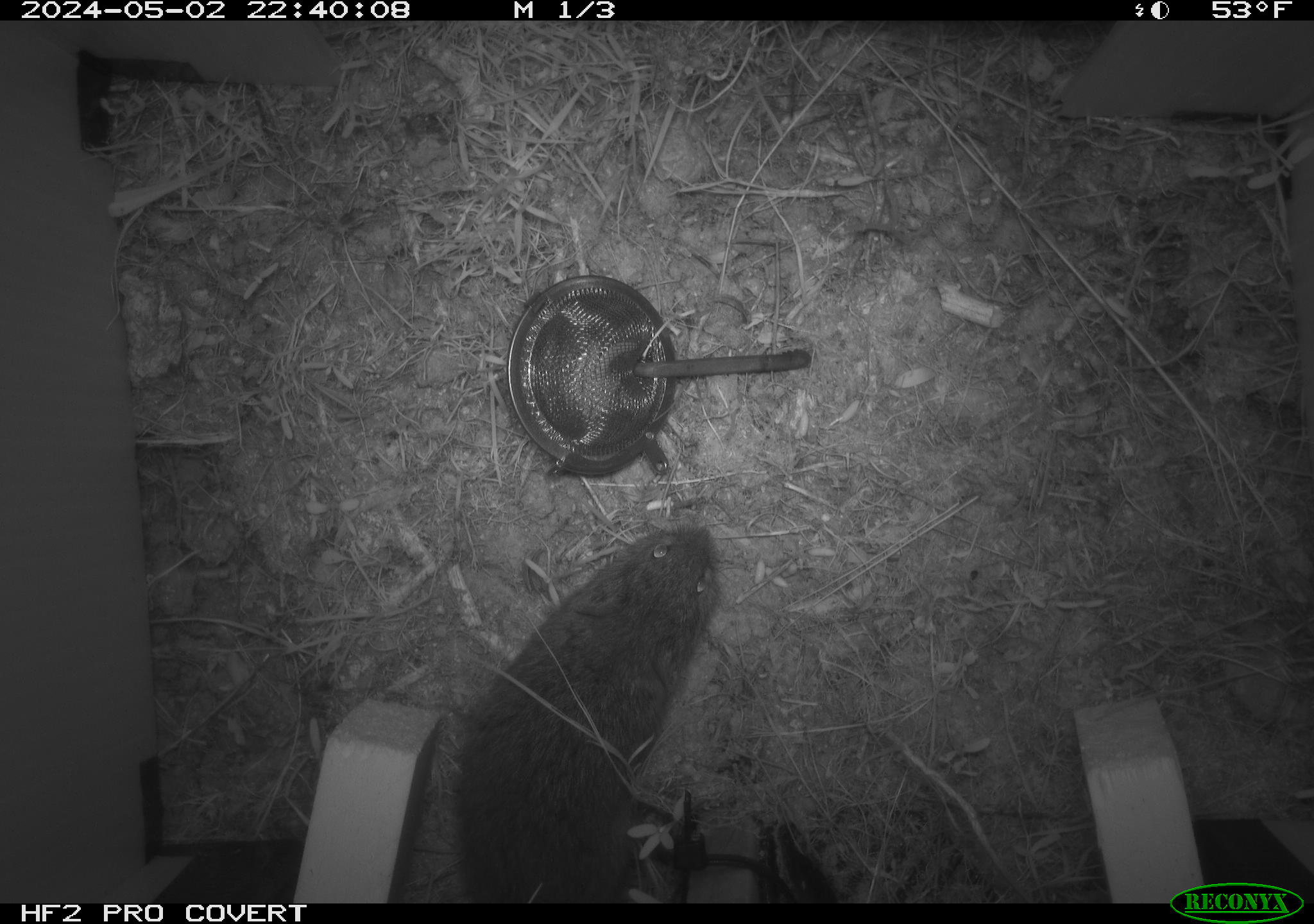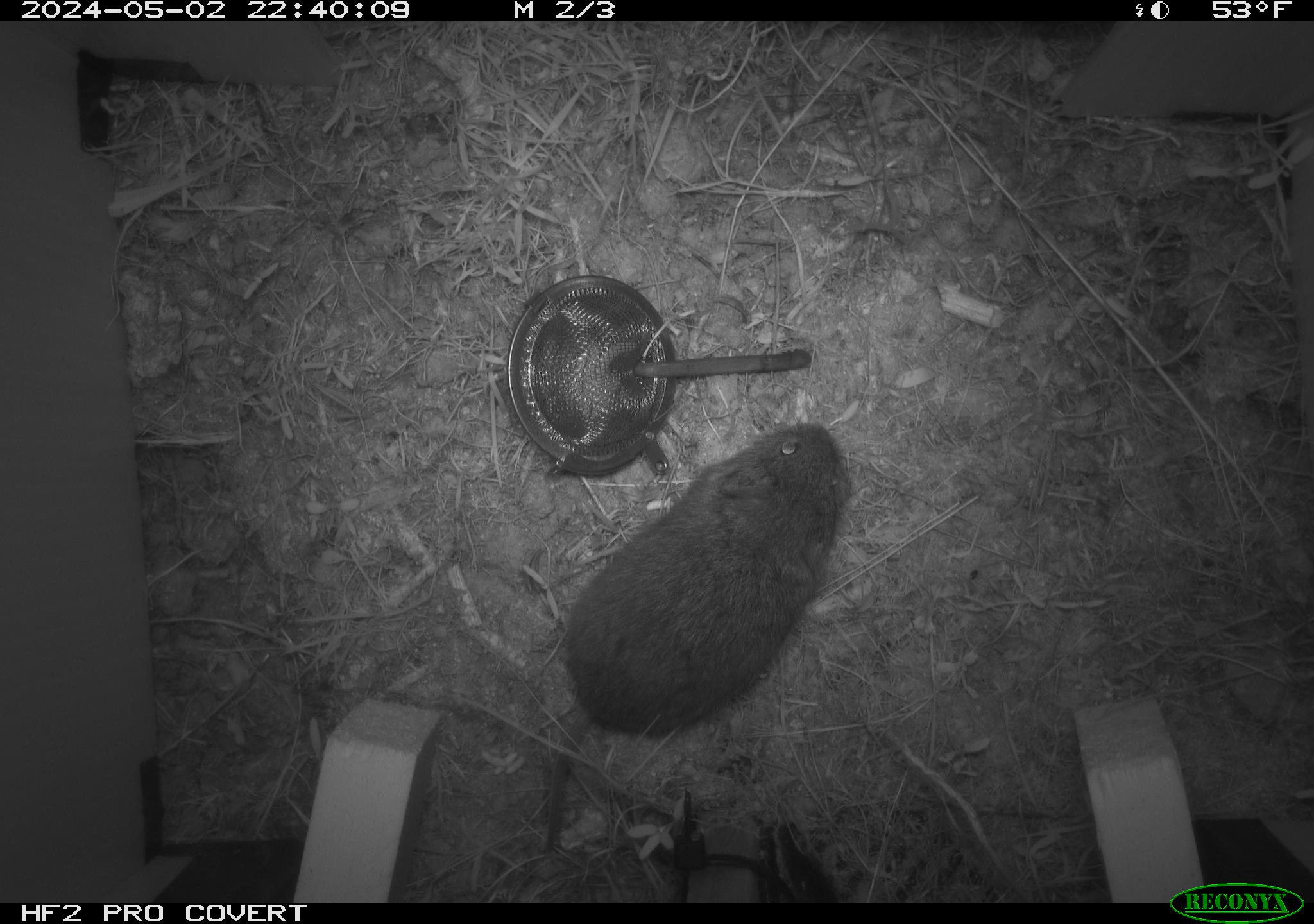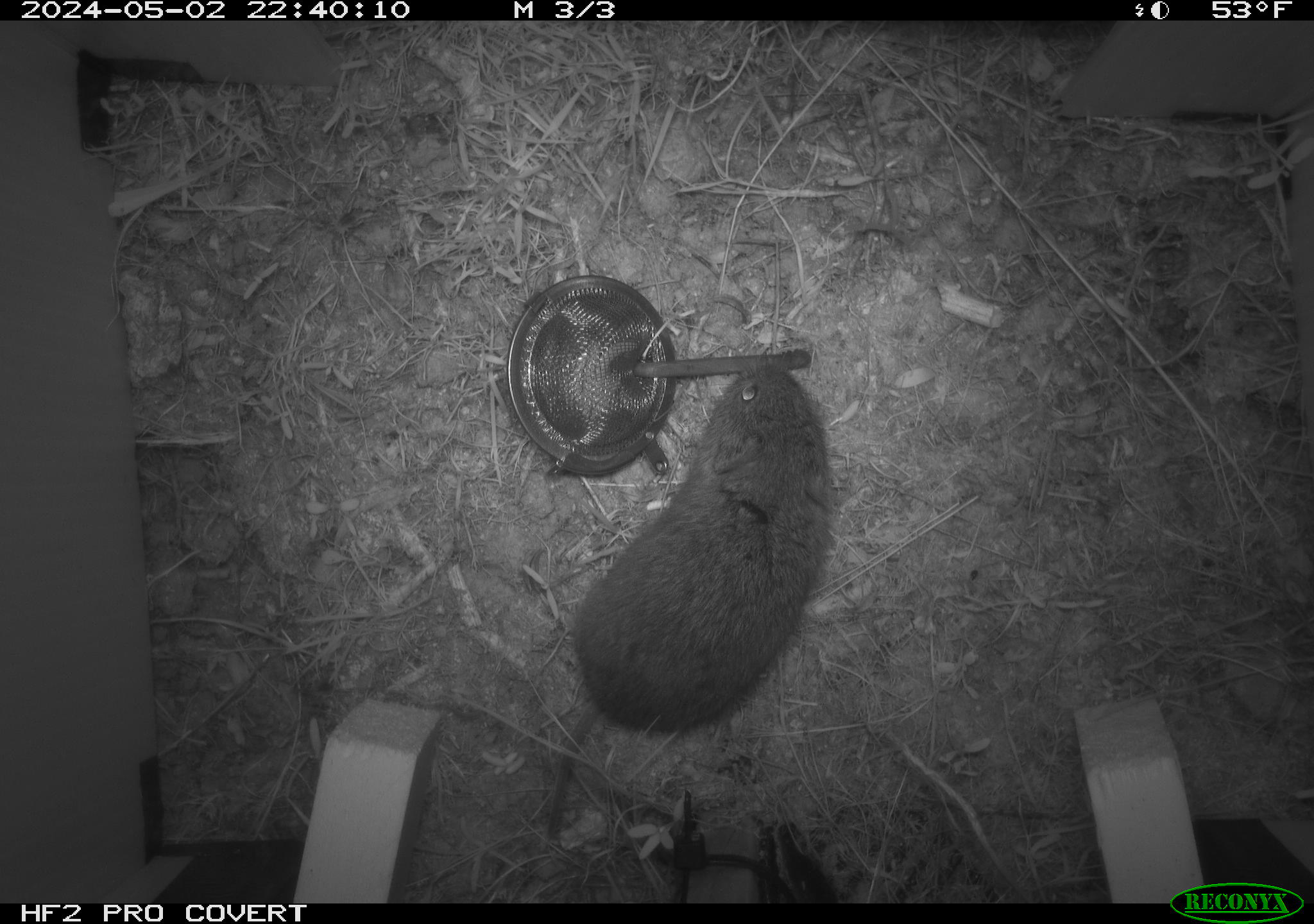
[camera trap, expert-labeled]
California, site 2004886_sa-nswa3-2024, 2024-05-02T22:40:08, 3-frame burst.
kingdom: Animalia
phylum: Chordata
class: Mammalia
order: Rodentia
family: Cricetidae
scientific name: Arvicolinae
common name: voles, lemmings, and muskrats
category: arvicolinae subfamily